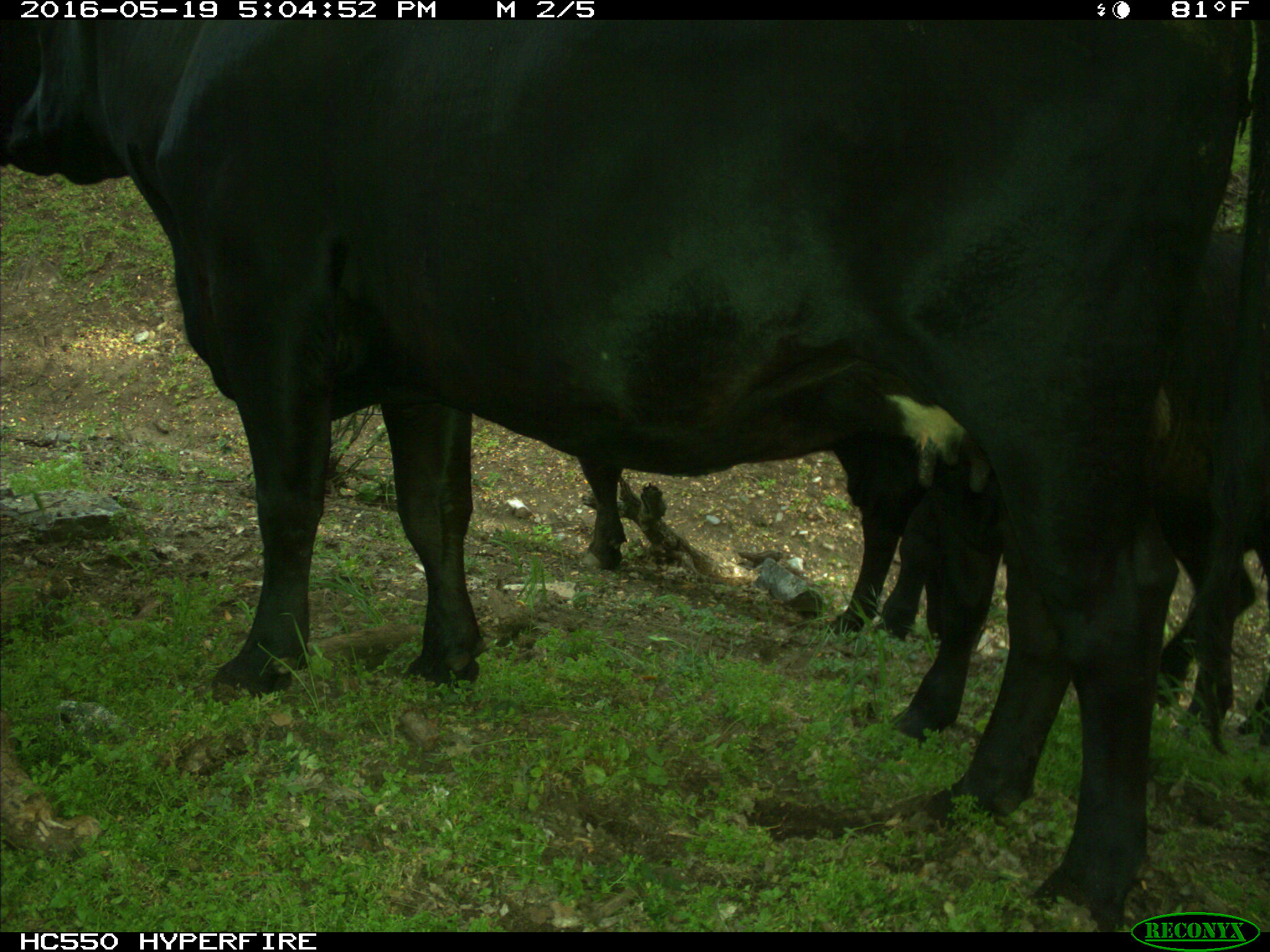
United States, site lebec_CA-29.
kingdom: Animalia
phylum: Chordata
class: Mammalia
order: Artiodactyla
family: Bovidae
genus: Bos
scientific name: Bos taurus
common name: domestic cow